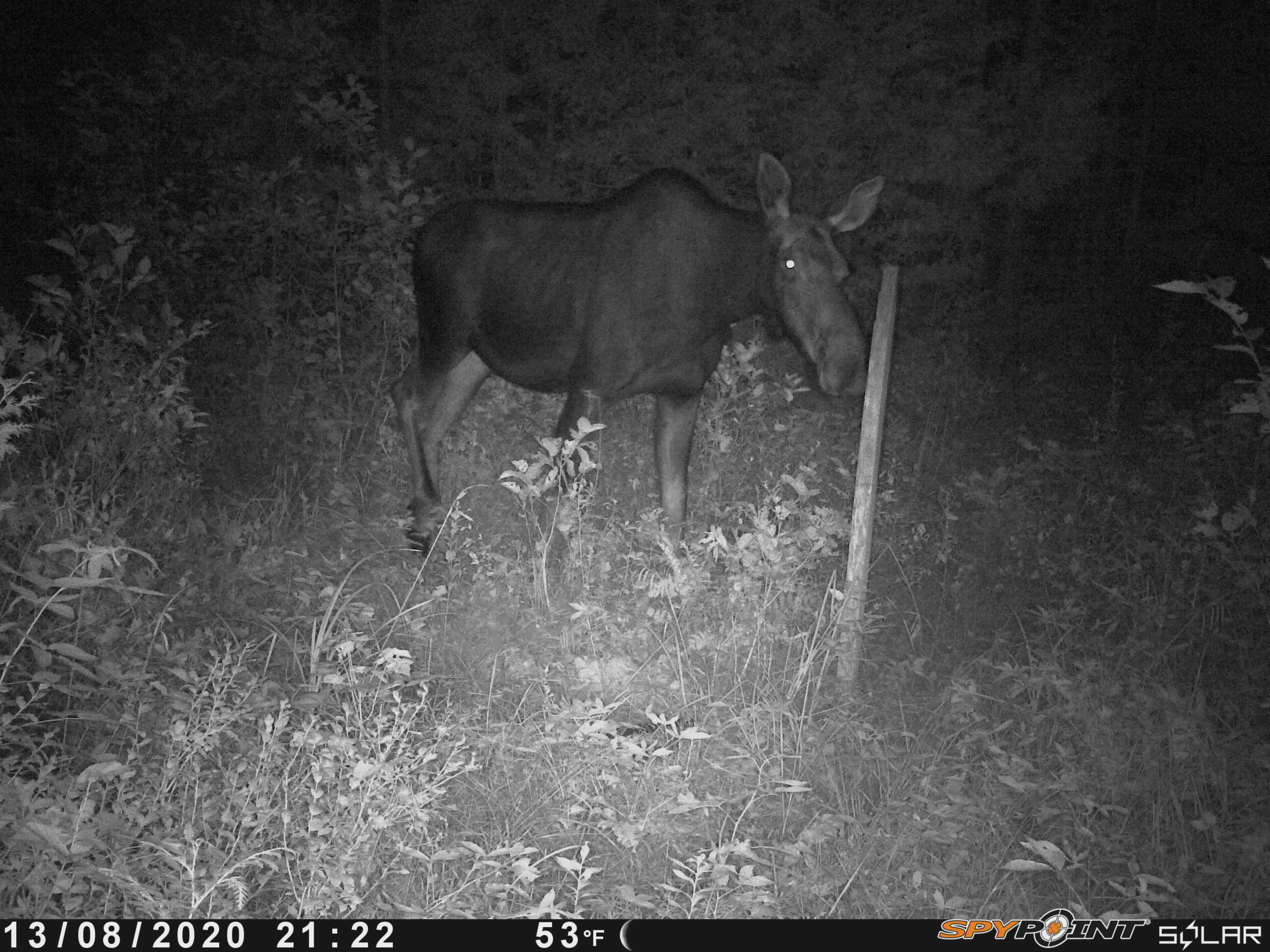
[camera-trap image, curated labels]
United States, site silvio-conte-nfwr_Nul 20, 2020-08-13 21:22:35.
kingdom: Animalia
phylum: Chordata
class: Mammalia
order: Artiodactyla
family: Cervidae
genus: Alces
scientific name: Alces alces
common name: moose